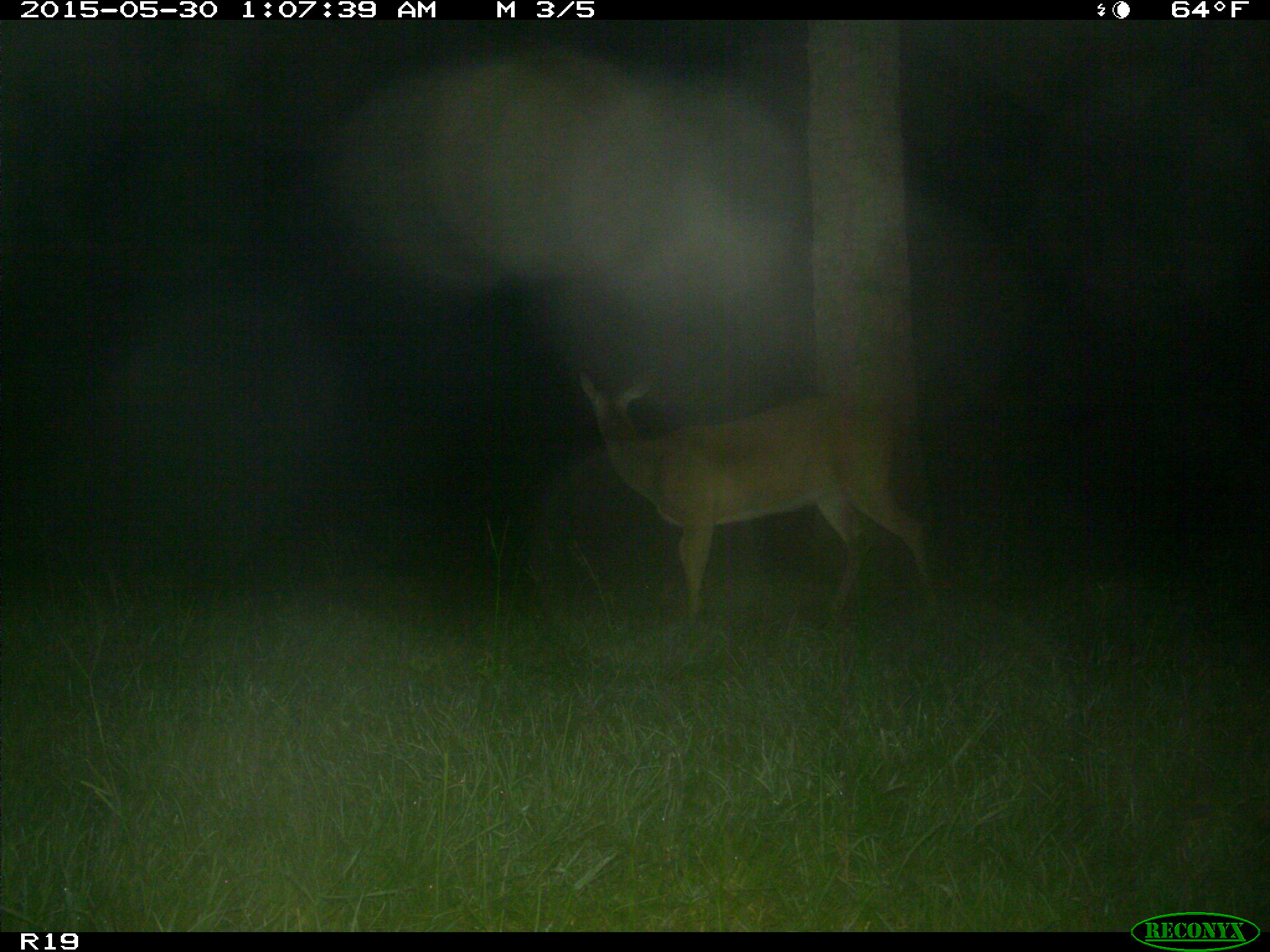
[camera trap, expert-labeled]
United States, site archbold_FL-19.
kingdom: Animalia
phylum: Chordata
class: Mammalia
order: Artiodactyla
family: Cervidae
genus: Odocoileus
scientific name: Odocoileus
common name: deer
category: unidentified deer